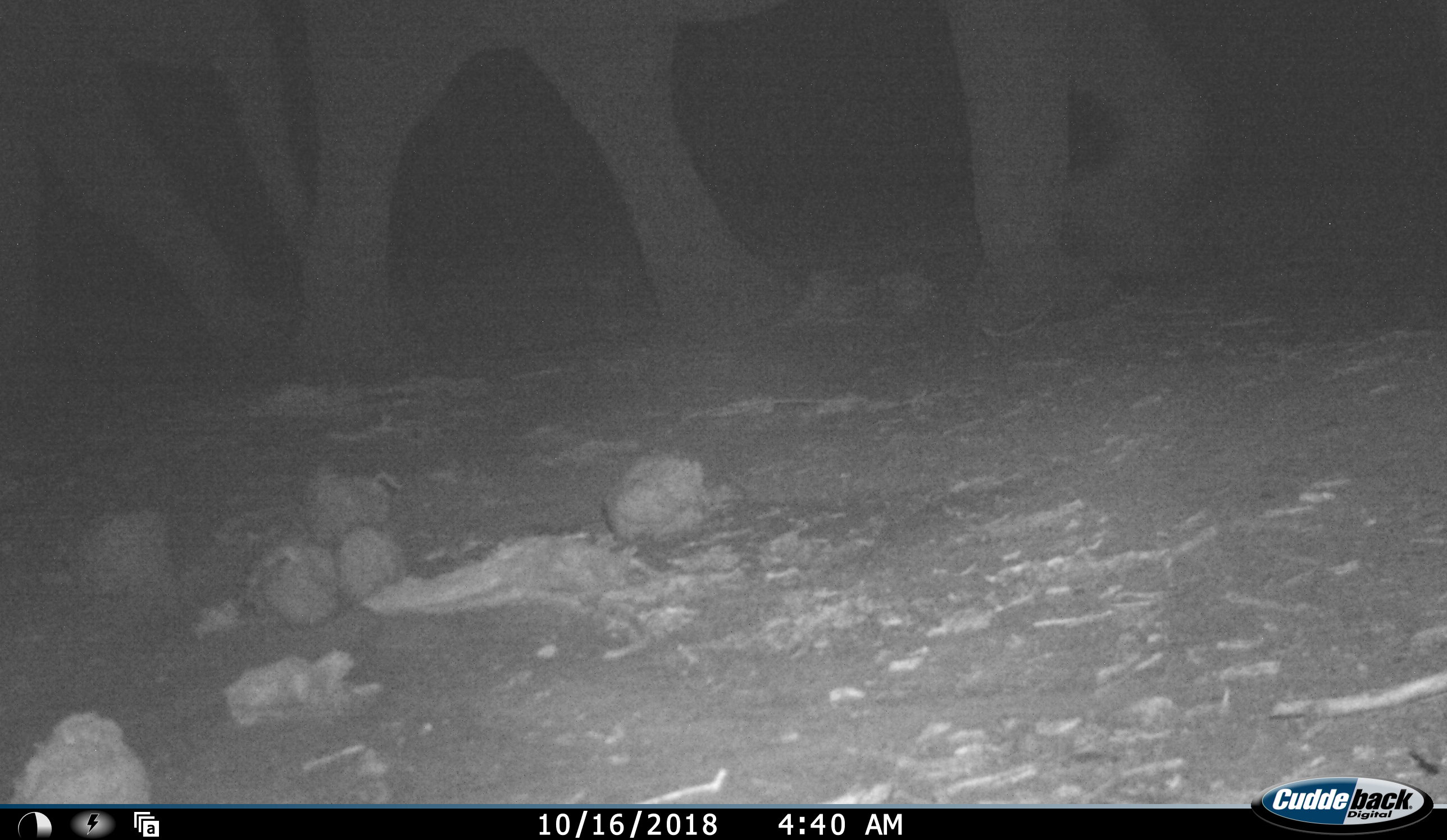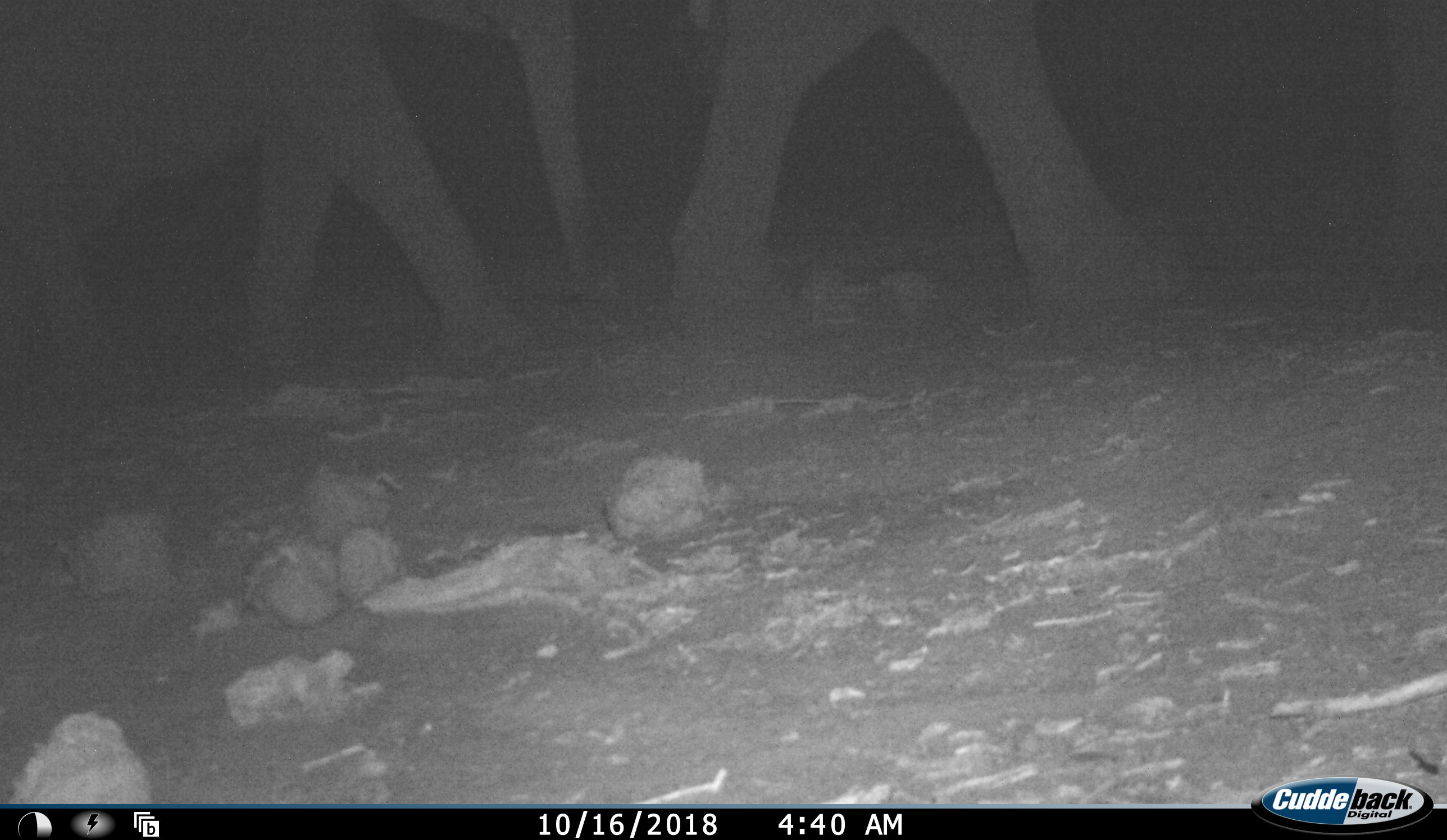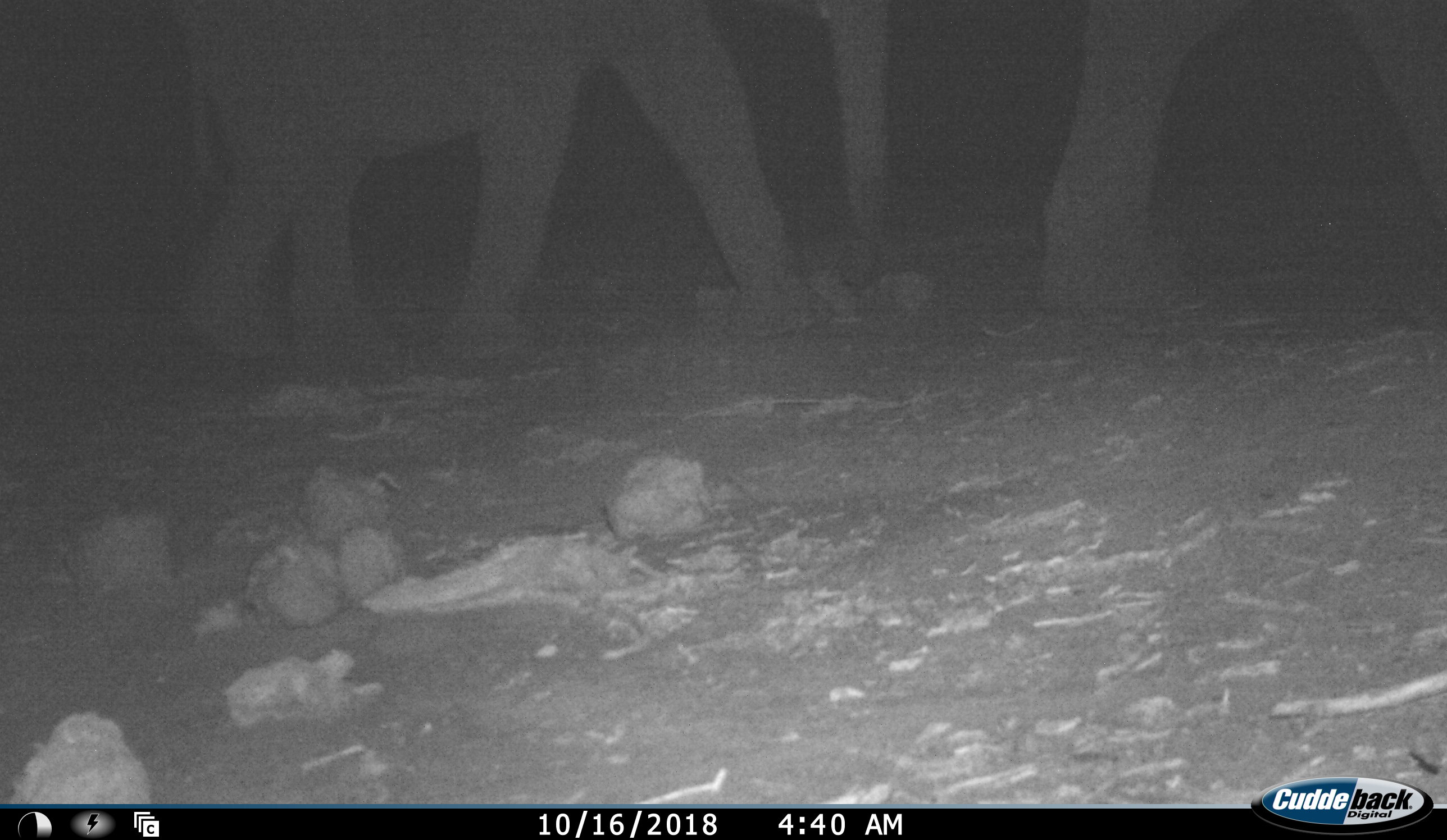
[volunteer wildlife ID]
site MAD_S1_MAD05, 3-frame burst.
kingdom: Animalia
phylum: Chordata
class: Mammalia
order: Proboscidea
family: Elephantidae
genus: Loxodonta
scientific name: Loxodonta africana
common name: african bush elephant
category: elephant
Elephant (african bush elephant) (Loxodonta africana), count 2. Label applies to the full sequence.